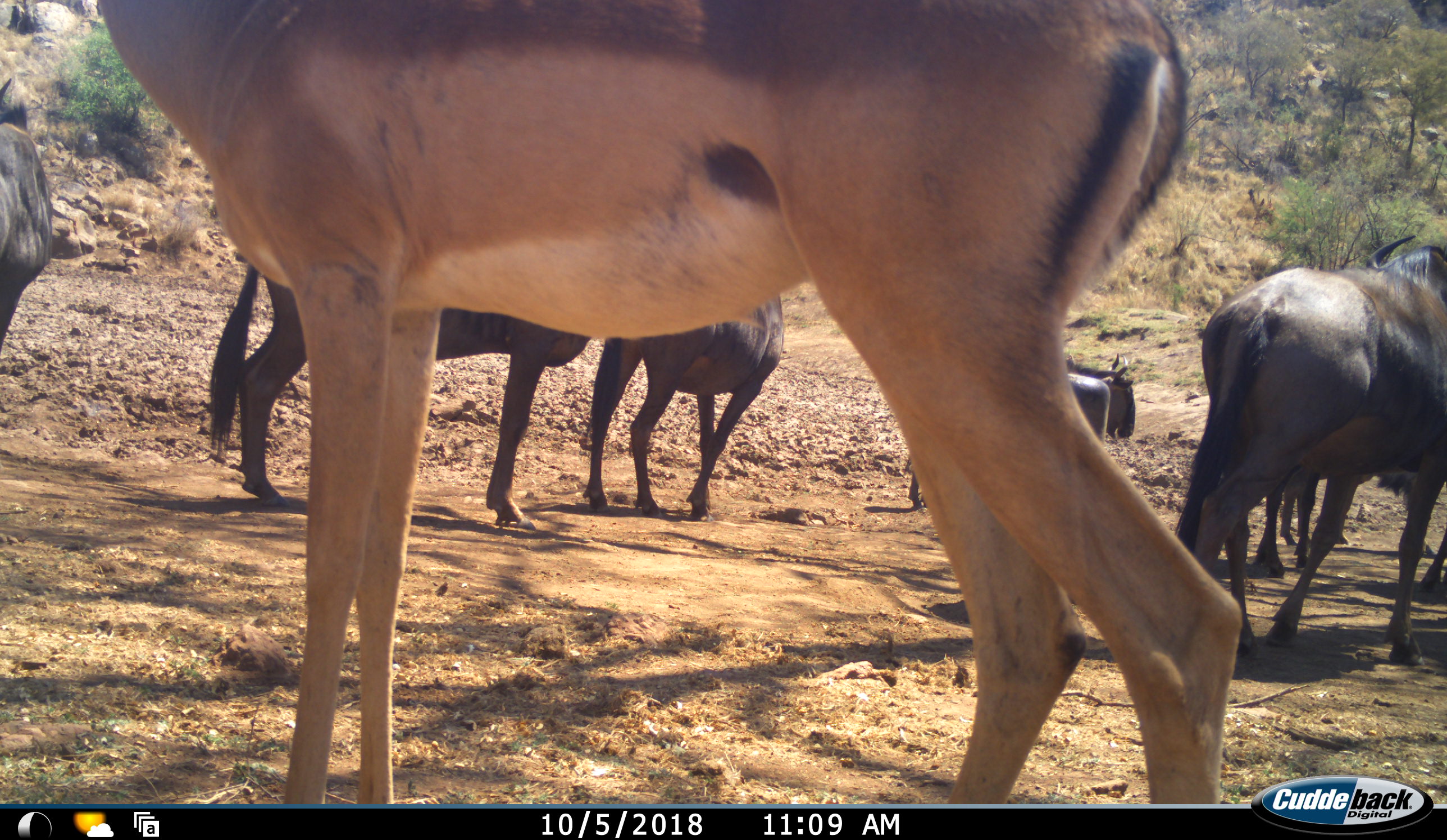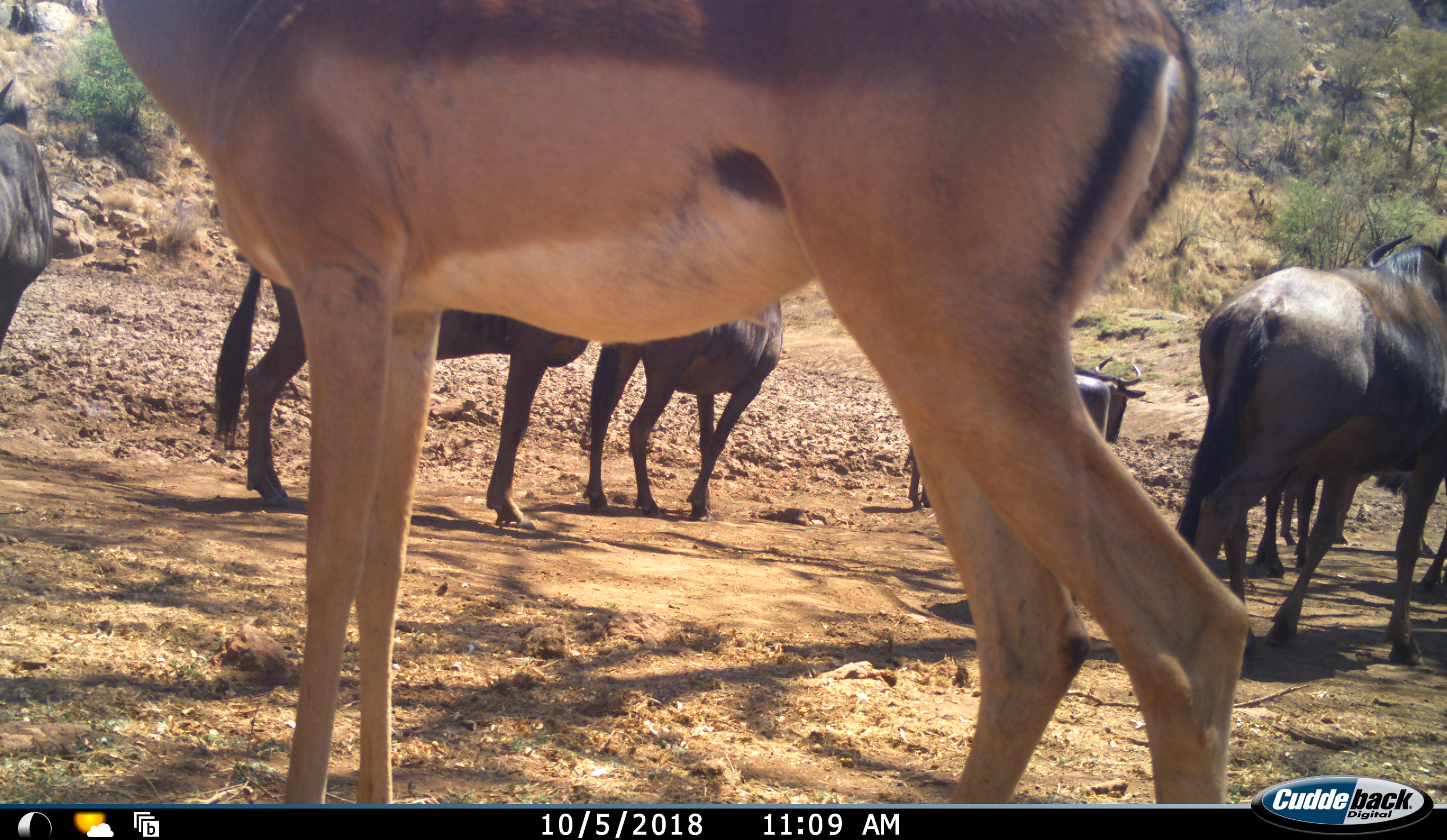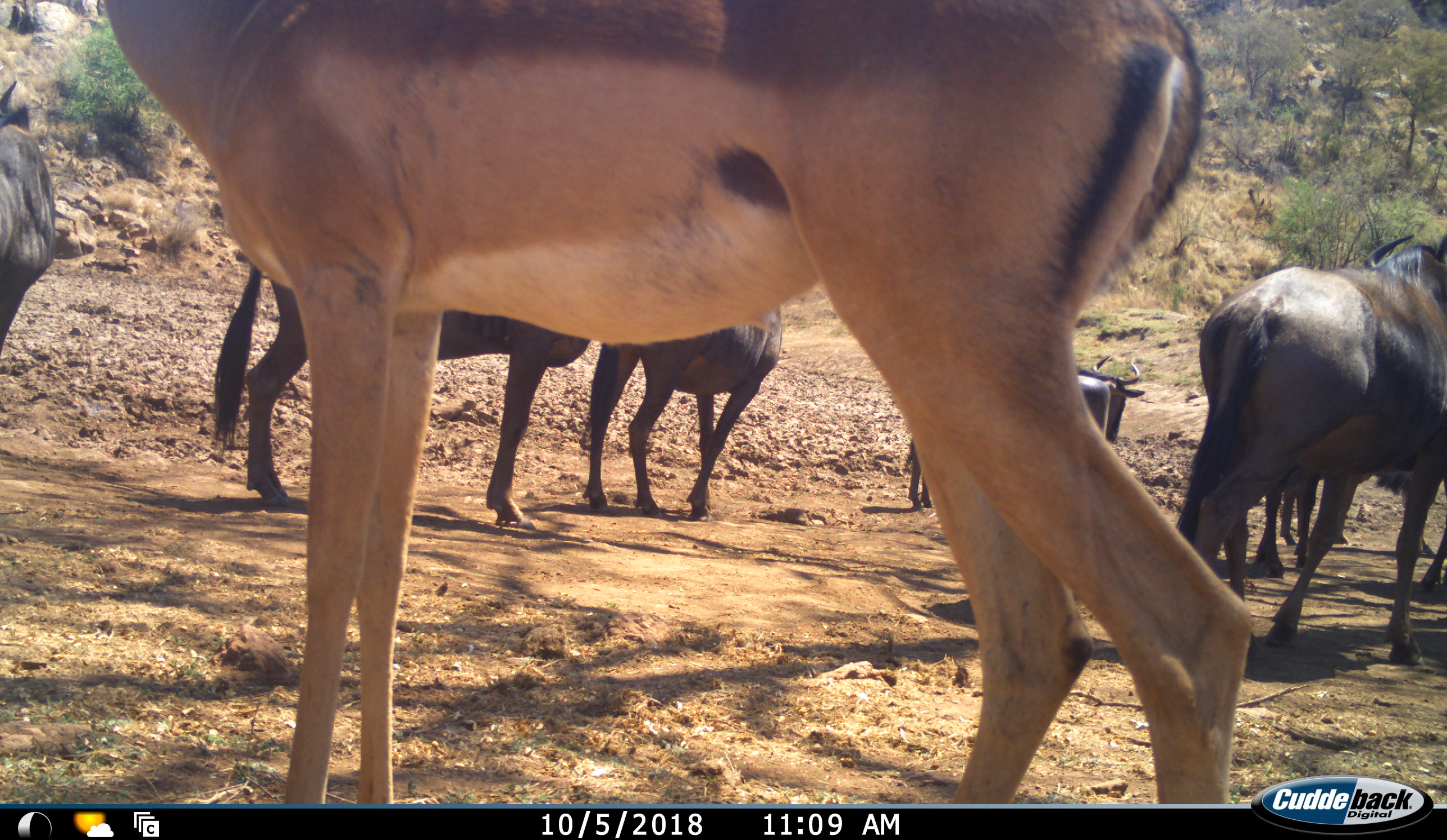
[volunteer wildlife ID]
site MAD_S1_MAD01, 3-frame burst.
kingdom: Animalia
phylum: Chordata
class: Mammalia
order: Artiodactyla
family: Bovidae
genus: Aepyceros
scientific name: Aepyceros melampus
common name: impala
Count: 1.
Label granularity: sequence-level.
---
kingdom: Animalia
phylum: Chordata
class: Mammalia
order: Artiodactyla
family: Bovidae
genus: Connochaetes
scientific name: Connochaetes taurinus taurinus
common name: blue wildebeest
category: wildebeestblue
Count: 7.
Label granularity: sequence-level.